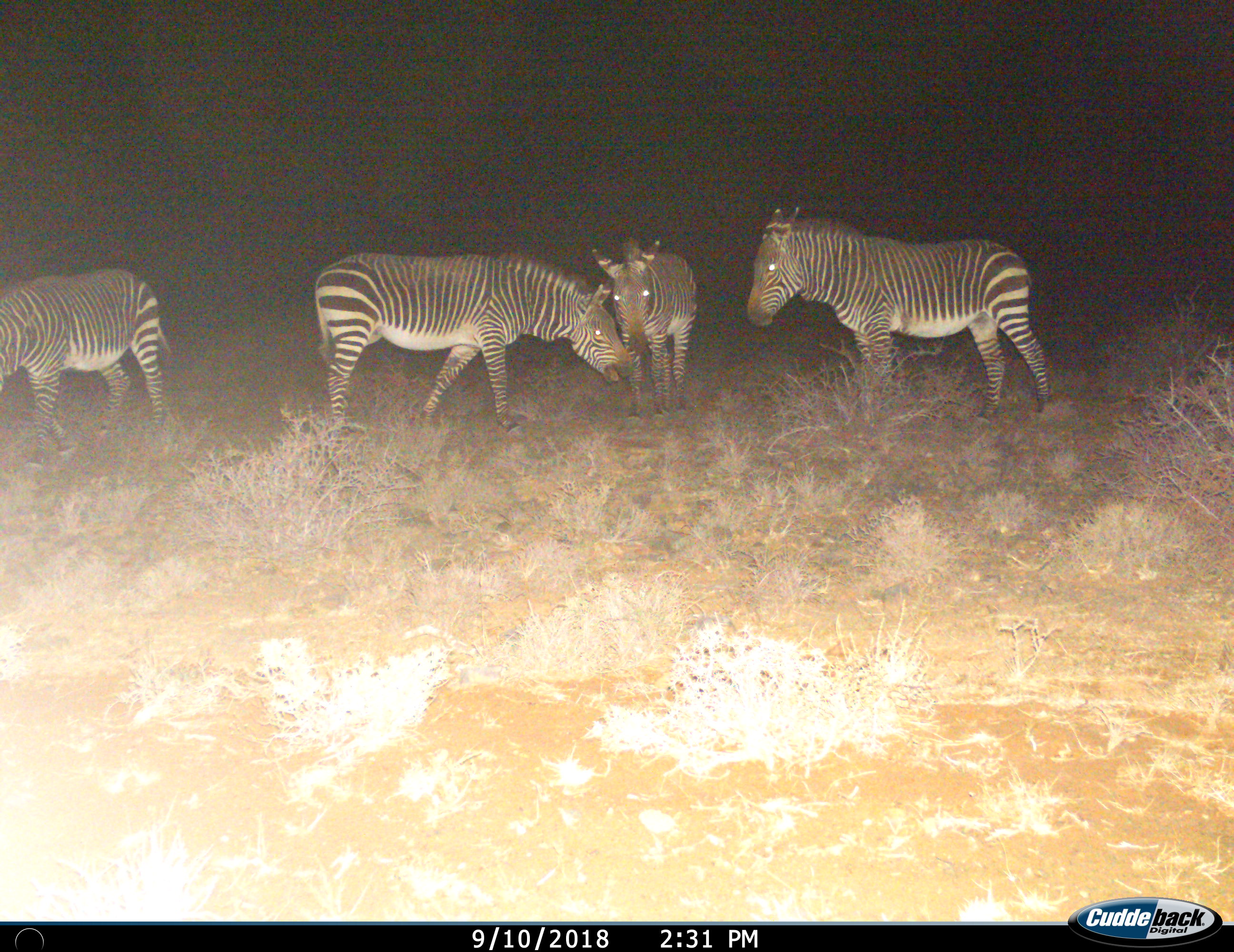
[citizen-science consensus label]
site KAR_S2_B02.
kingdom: Animalia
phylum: Chordata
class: Mammalia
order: Perissodactyla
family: Equidae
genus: Equus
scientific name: Equus zebra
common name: mountain zebra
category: zebramountain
Zebramountain (mountain zebra) (Equus zebra), count 4. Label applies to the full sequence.